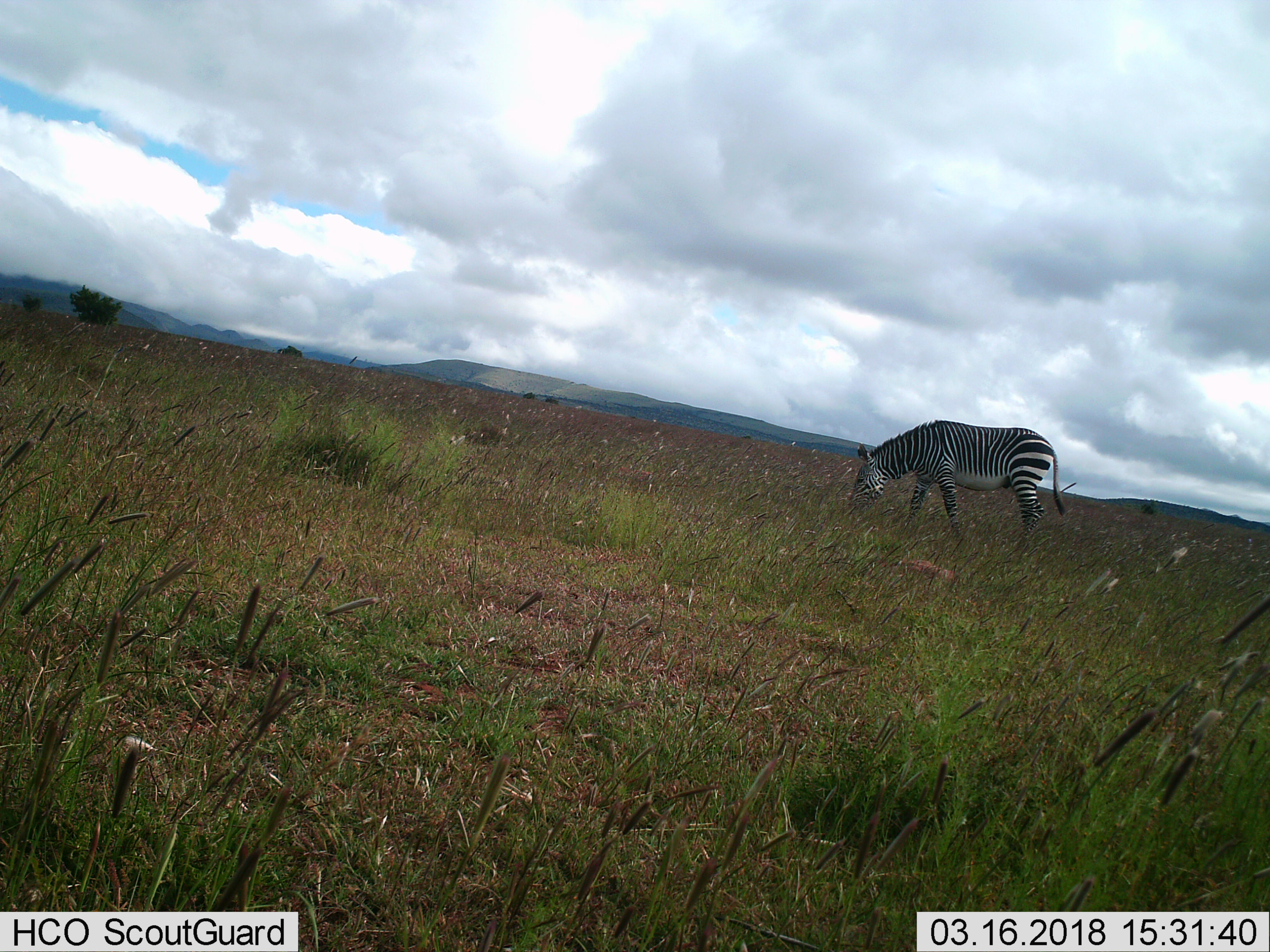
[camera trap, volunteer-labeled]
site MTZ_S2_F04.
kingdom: Animalia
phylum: Chordata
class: Mammalia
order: Perissodactyla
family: Equidae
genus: Equus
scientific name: Equus zebra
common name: mountain zebra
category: zebramountain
Zebramountain (mountain zebra) (Equus zebra), count 1. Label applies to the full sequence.